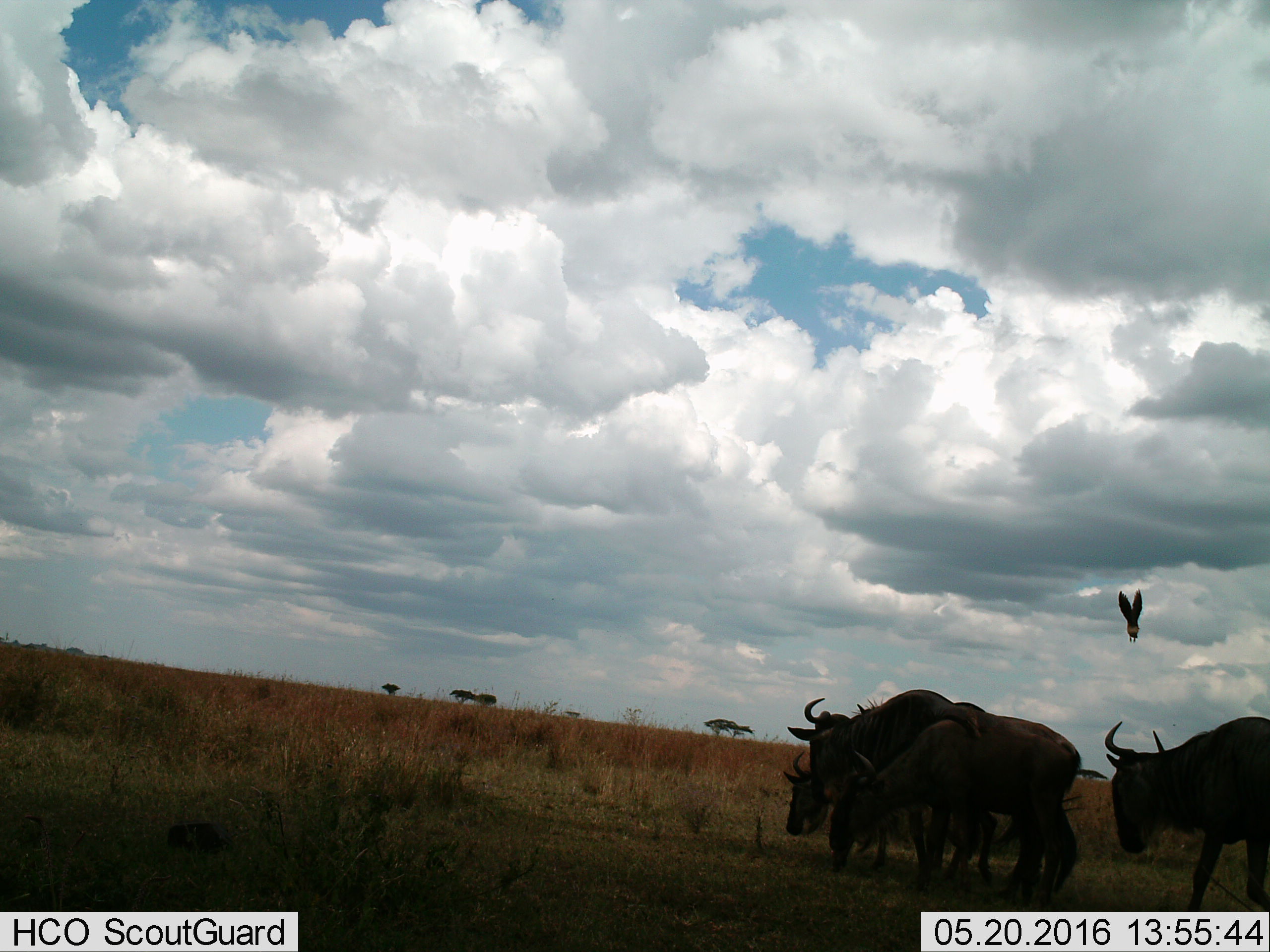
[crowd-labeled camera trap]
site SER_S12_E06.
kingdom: Animalia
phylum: Chordata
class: Mammalia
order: Artiodactyla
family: Bovidae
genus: Connochaetes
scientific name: Connochaetes taurinus taurinus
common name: blue wildebeest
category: wildebeestblue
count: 4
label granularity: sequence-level